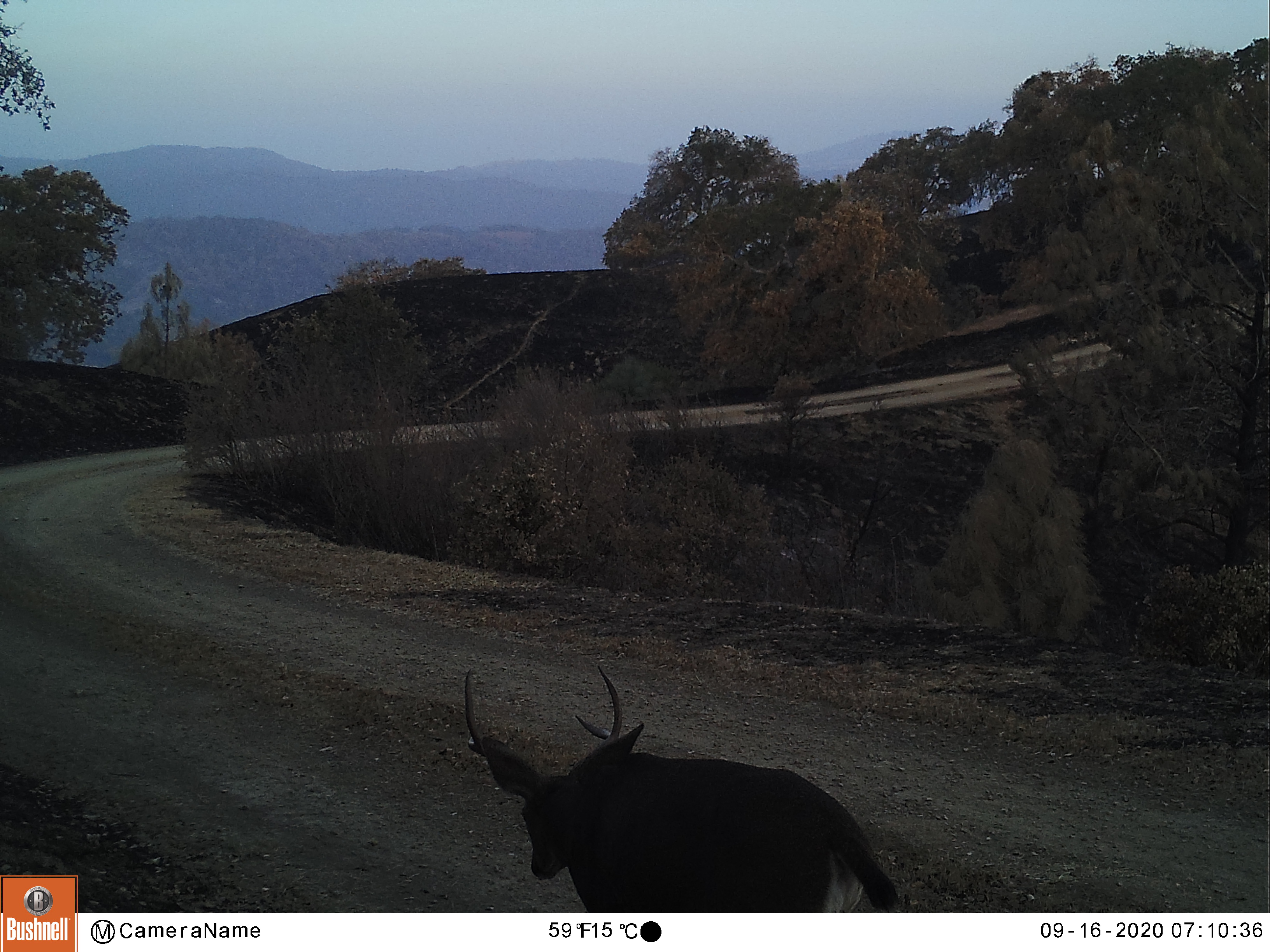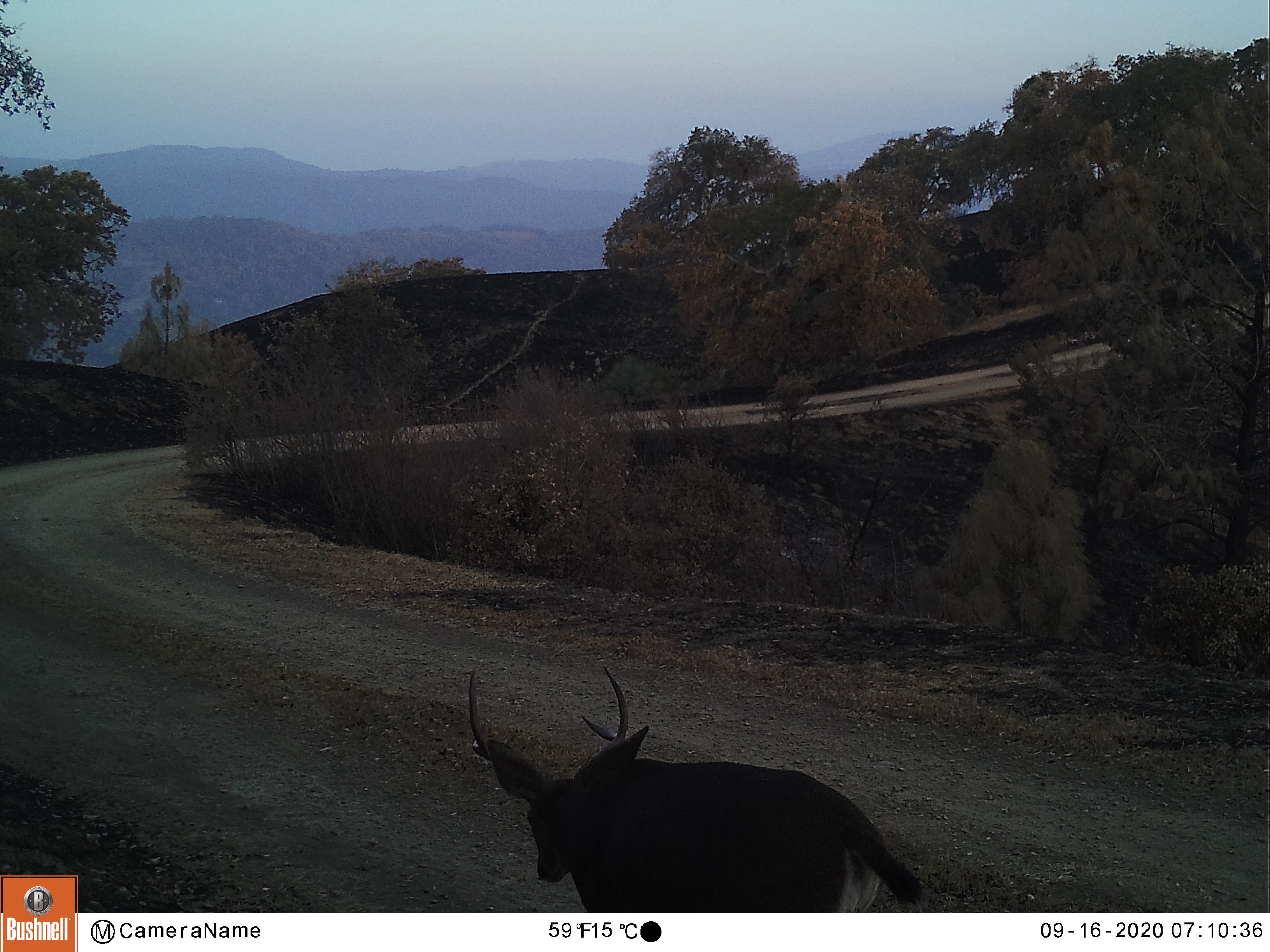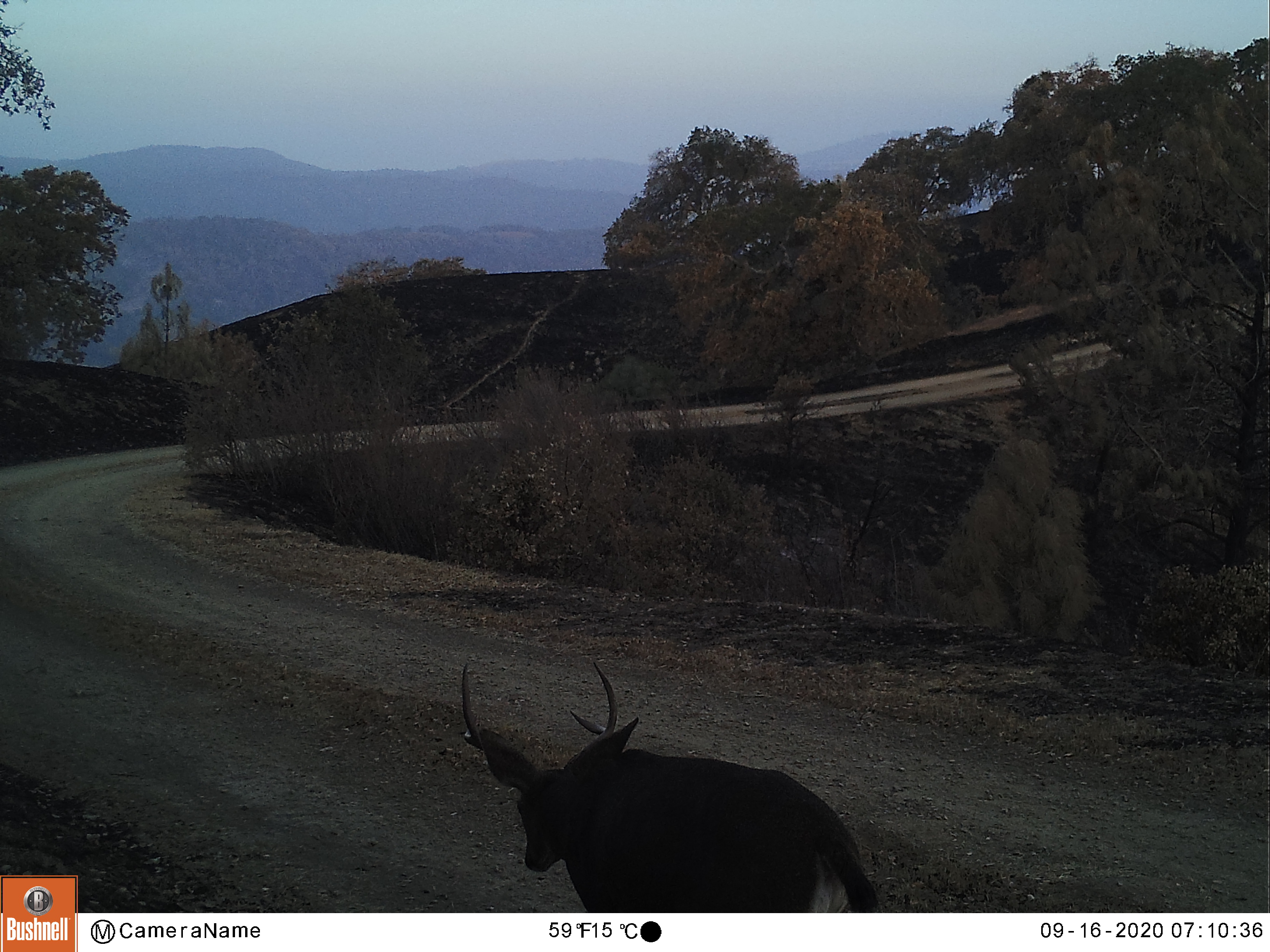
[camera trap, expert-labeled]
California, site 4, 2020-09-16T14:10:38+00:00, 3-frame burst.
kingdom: Animalia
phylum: Chordata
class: Mammalia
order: Artiodactyla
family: Cervidae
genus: Odocoileus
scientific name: Odocoileus hemionus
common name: mule deer